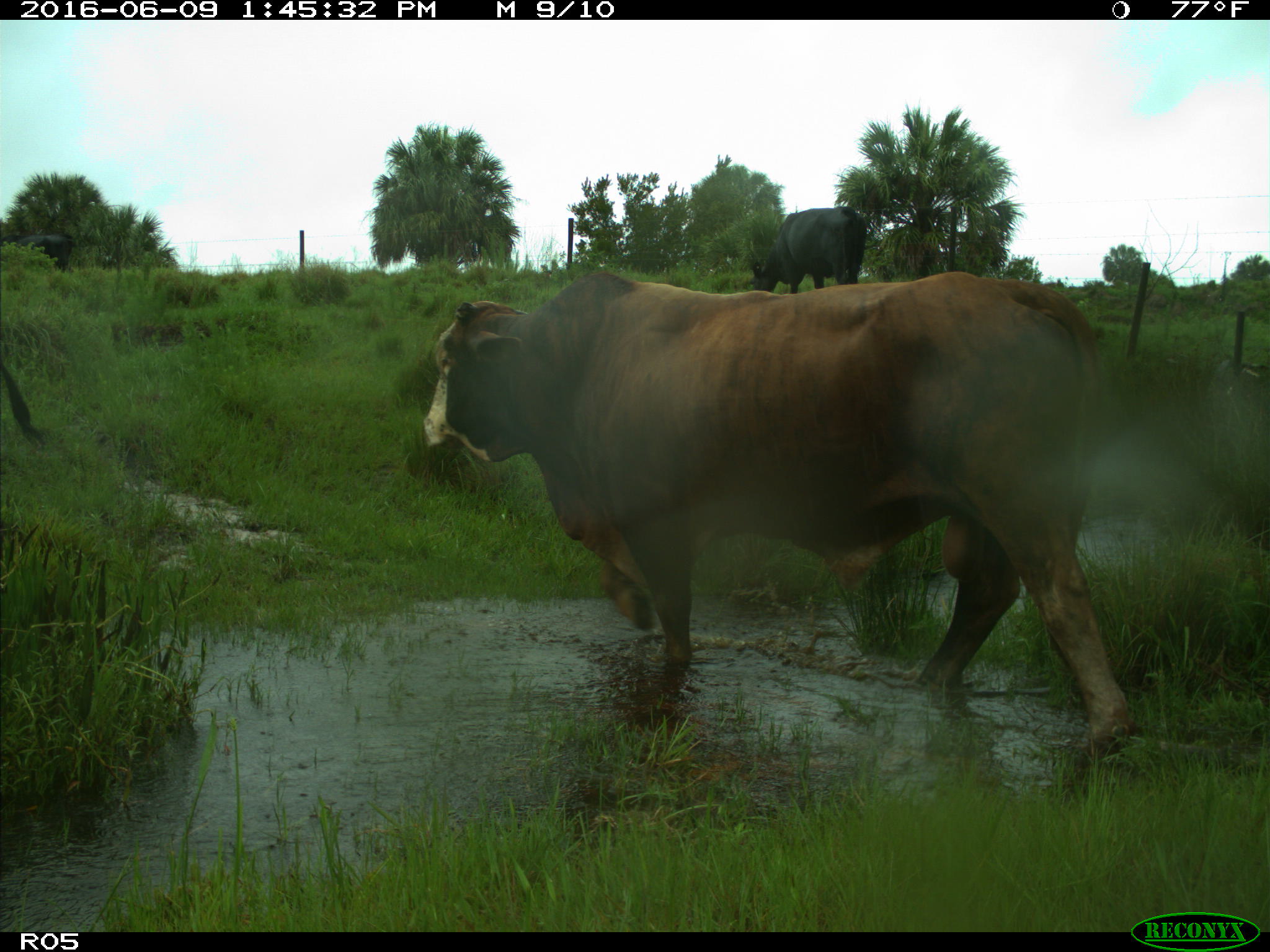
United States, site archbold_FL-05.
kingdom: Animalia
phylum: Chordata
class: Mammalia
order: Artiodactyla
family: Bovidae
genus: Bos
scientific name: Bos taurus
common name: domestic cow